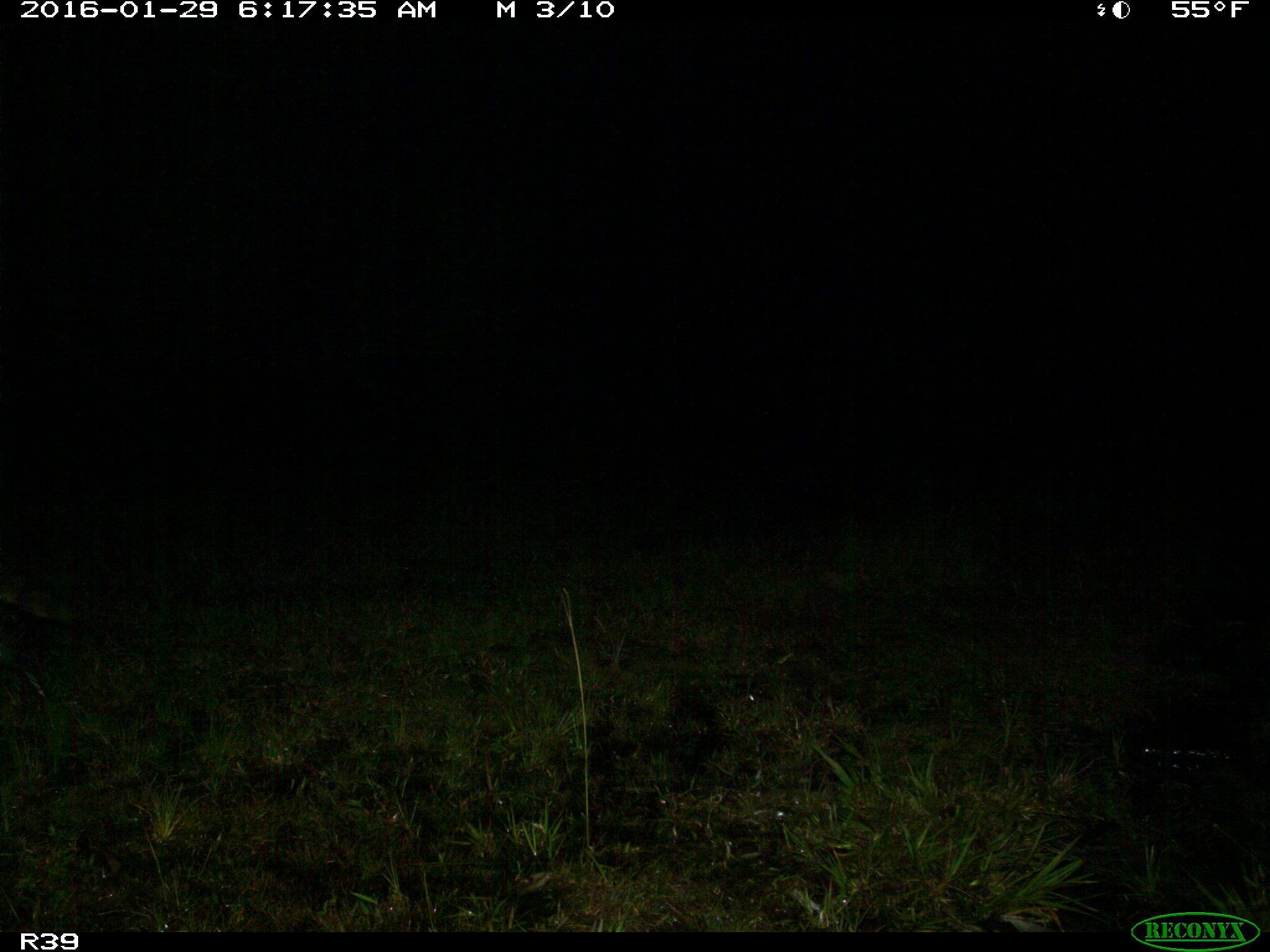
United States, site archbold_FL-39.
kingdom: Animalia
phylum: Chordata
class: Mammalia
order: Carnivora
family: Procyonidae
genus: Procyon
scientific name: Procyon lotor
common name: common raccoon